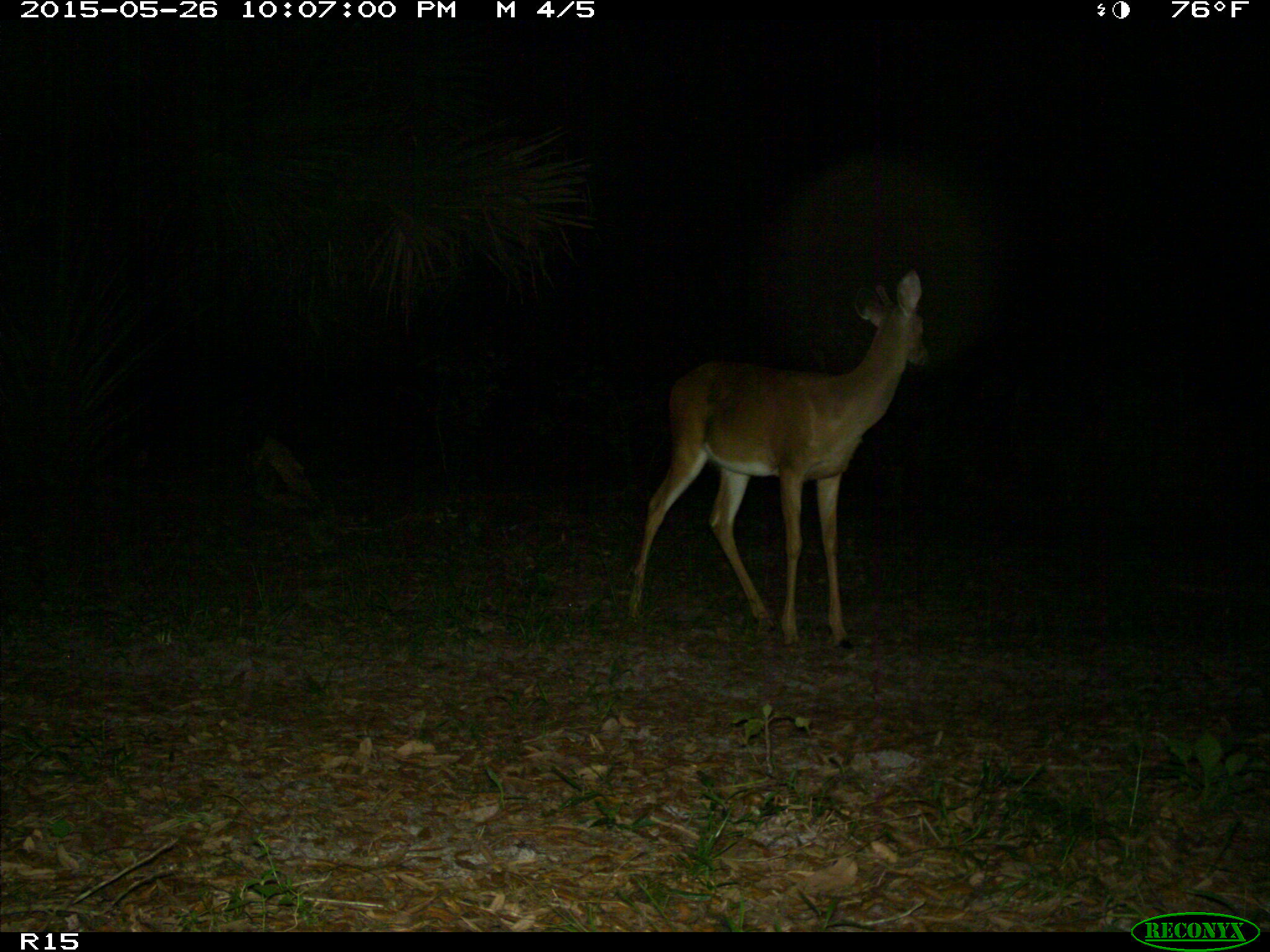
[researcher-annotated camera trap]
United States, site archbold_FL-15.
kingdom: Animalia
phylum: Chordata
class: Mammalia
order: Artiodactyla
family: Cervidae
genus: Odocoileus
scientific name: Odocoileus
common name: deer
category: unidentified deer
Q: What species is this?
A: Unidentified deer (deer) (Odocoileus).